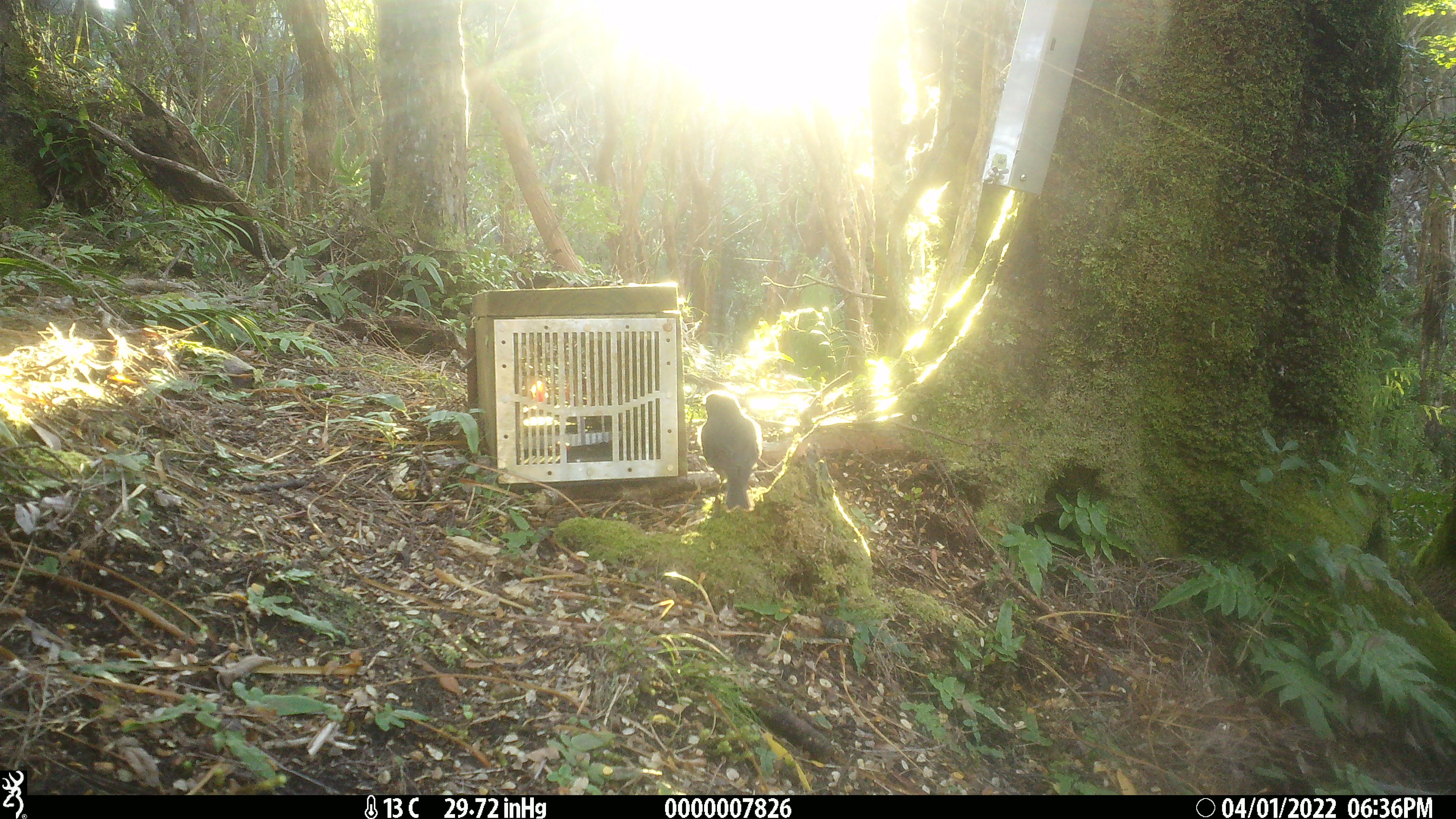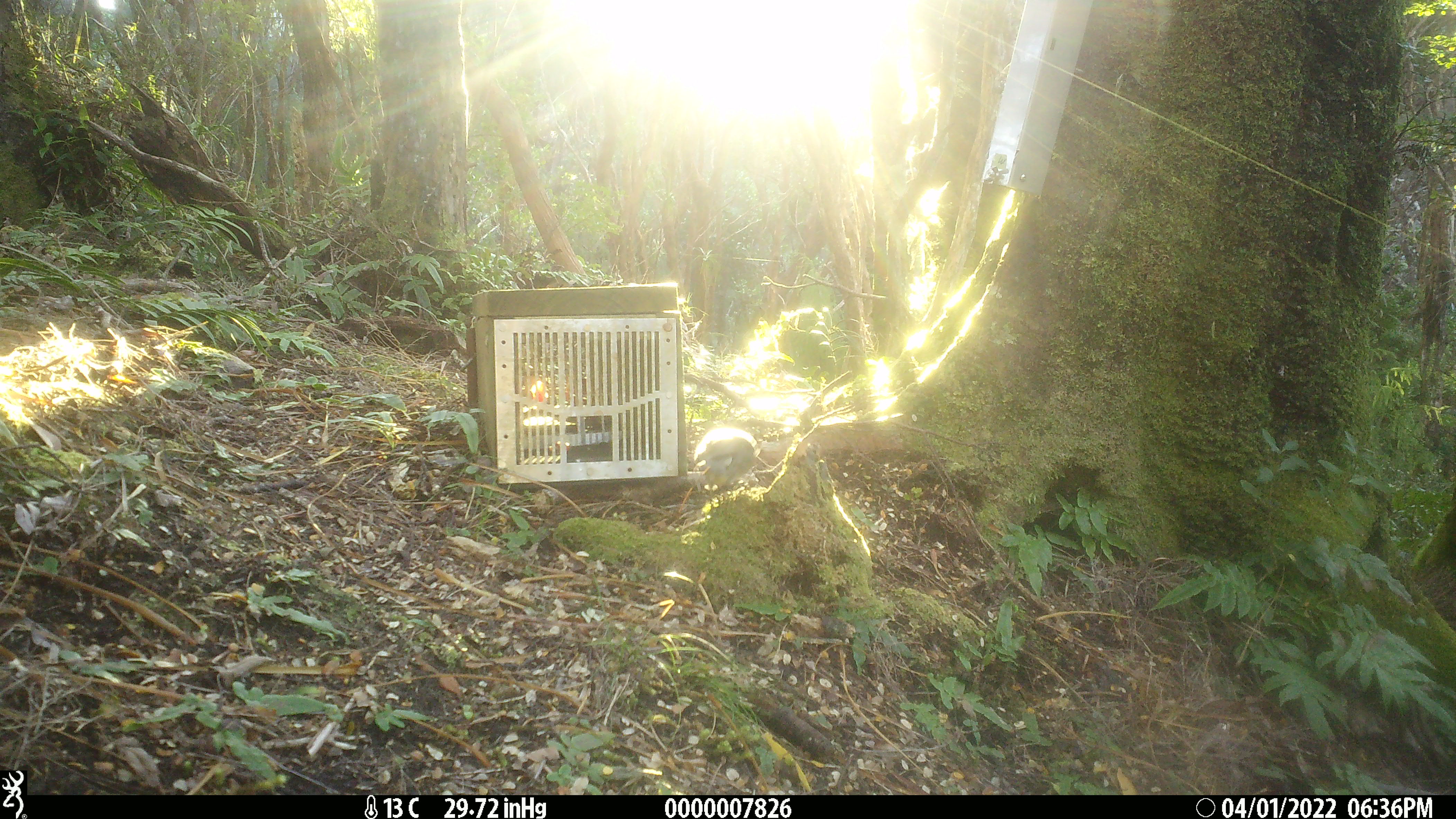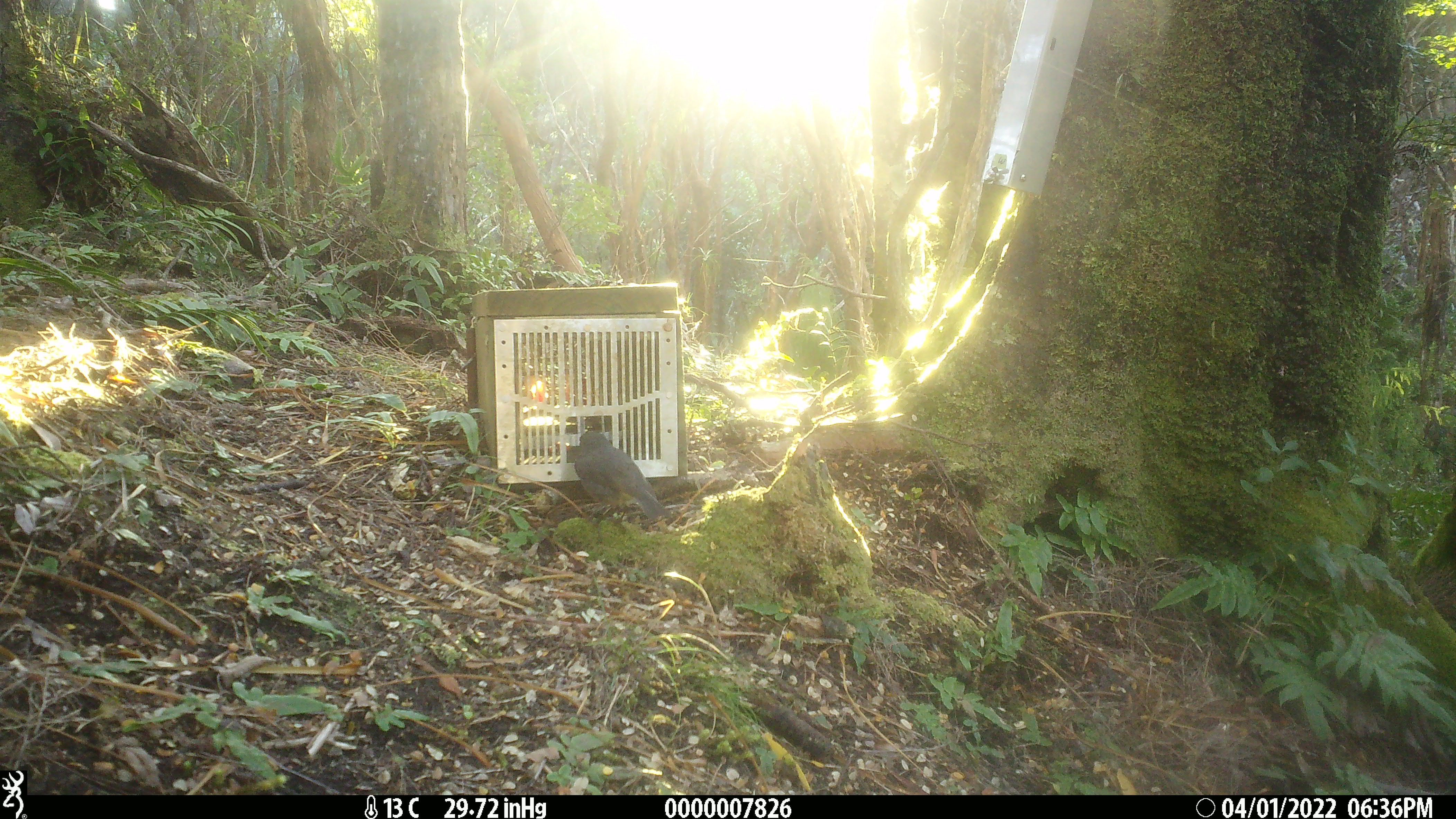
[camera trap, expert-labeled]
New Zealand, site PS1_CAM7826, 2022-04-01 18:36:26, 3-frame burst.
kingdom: Animalia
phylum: Chordata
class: Aves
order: Passeriformes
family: Petroicidae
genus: Petroica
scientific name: Petroica australis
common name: new zealand robin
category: robin